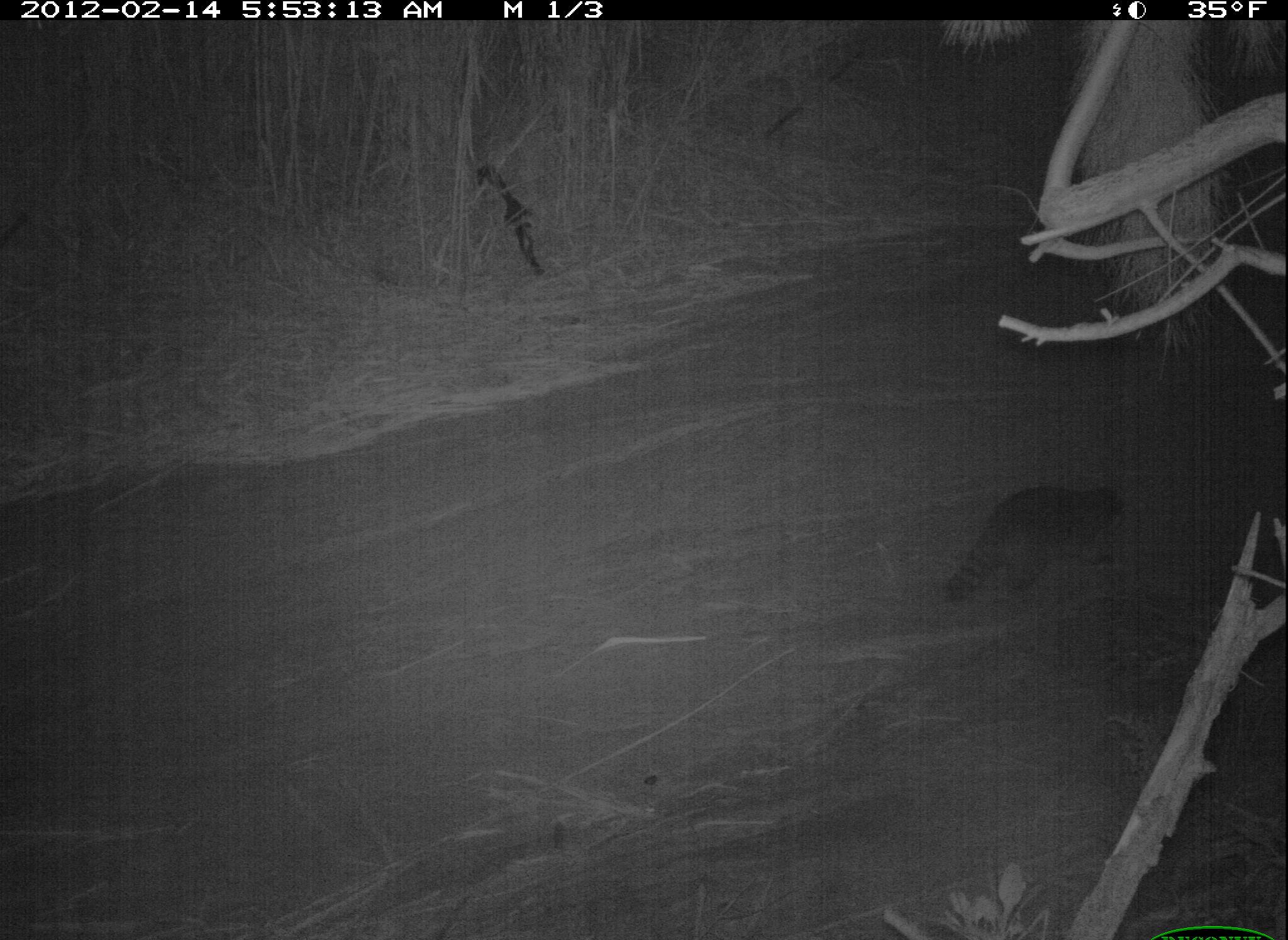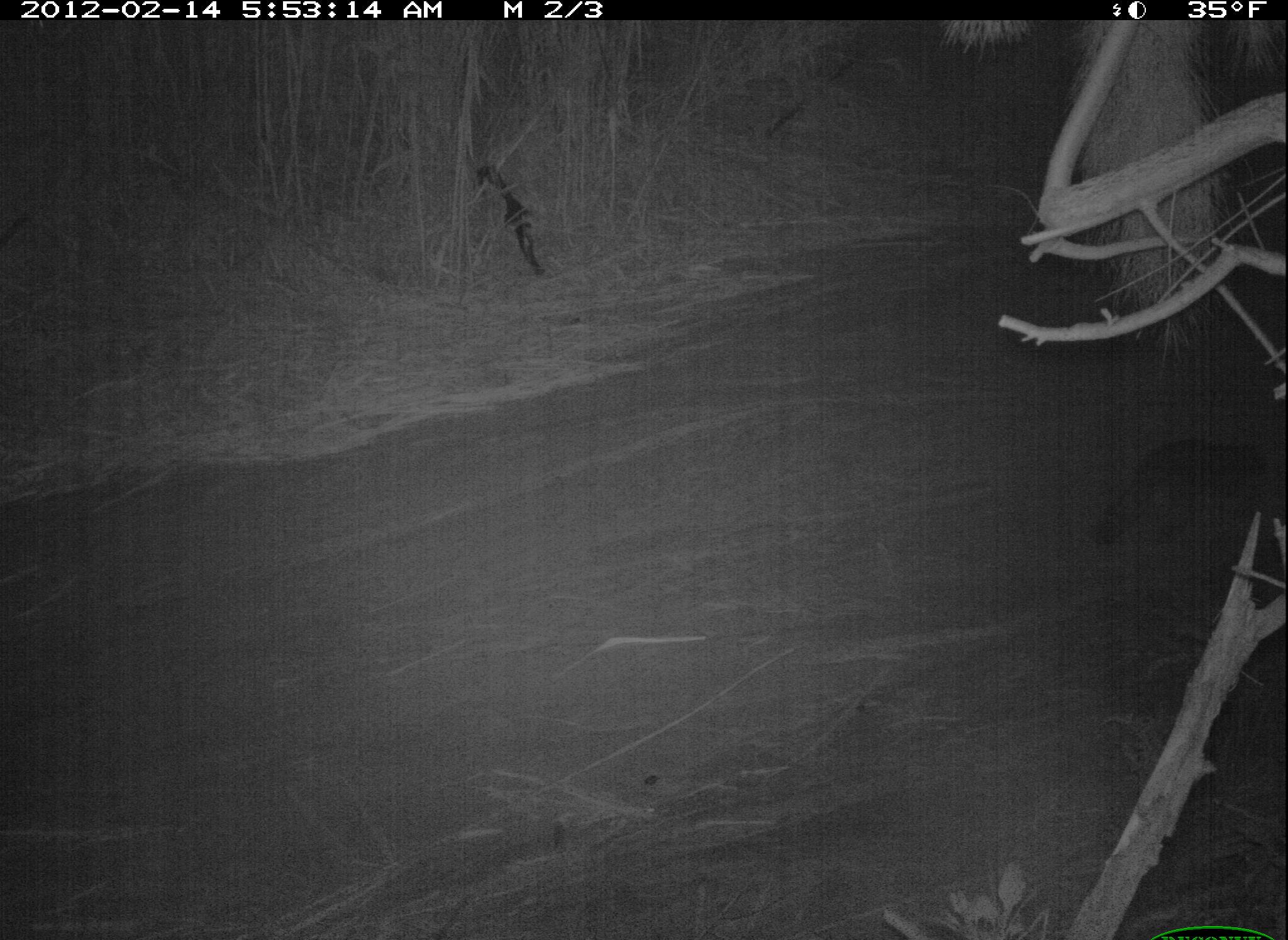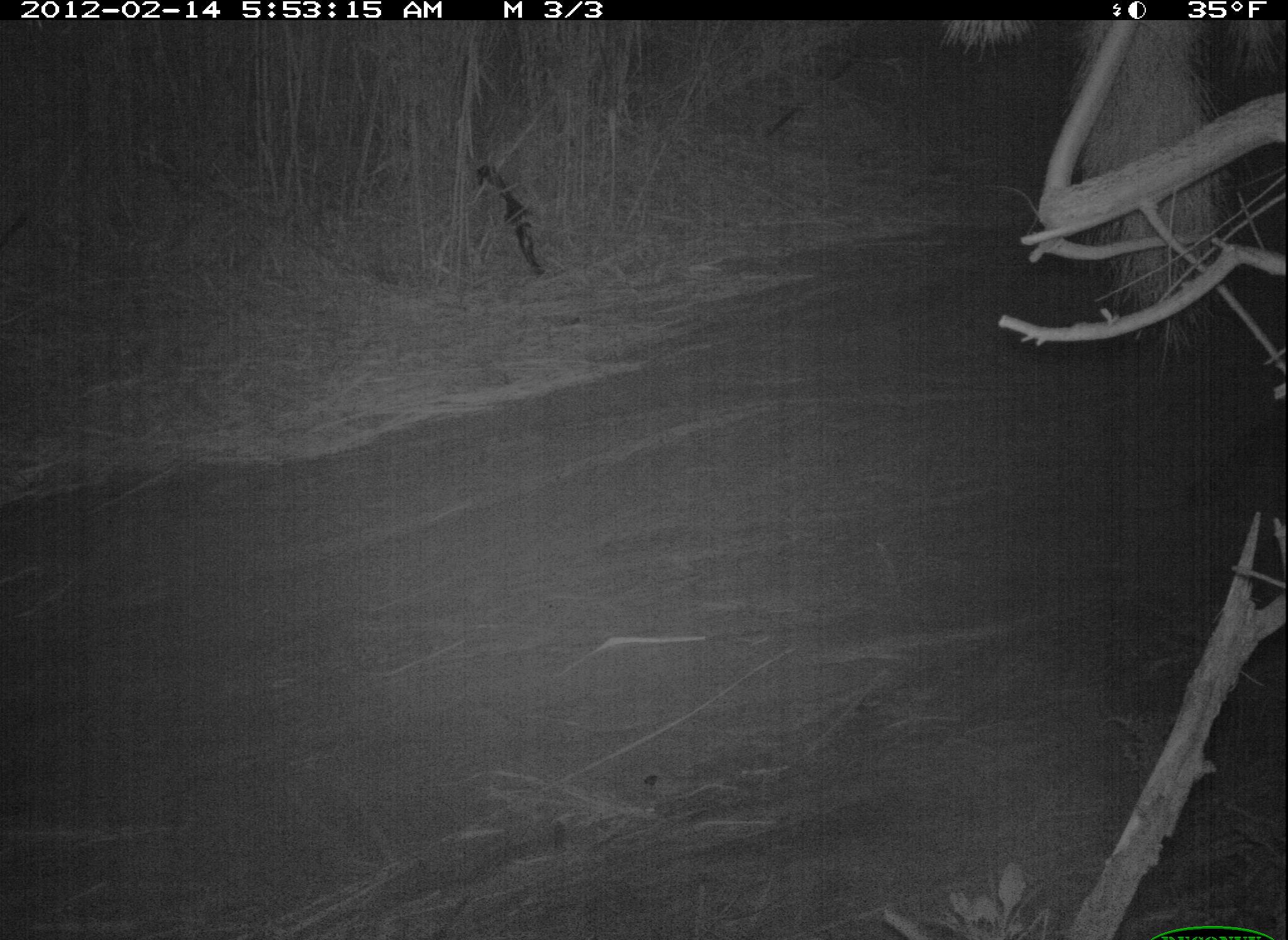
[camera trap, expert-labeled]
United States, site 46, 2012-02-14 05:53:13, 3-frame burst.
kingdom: Animalia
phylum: Chordata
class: Mammalia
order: Carnivora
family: Procyonidae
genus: Procyon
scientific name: Procyon lotor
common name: raccoon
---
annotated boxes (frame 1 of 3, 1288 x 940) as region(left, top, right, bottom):
raccoon: region(937, 477, 1146, 631)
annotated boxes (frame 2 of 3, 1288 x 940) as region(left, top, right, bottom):
raccoon: region(1061, 424, 1286, 585)